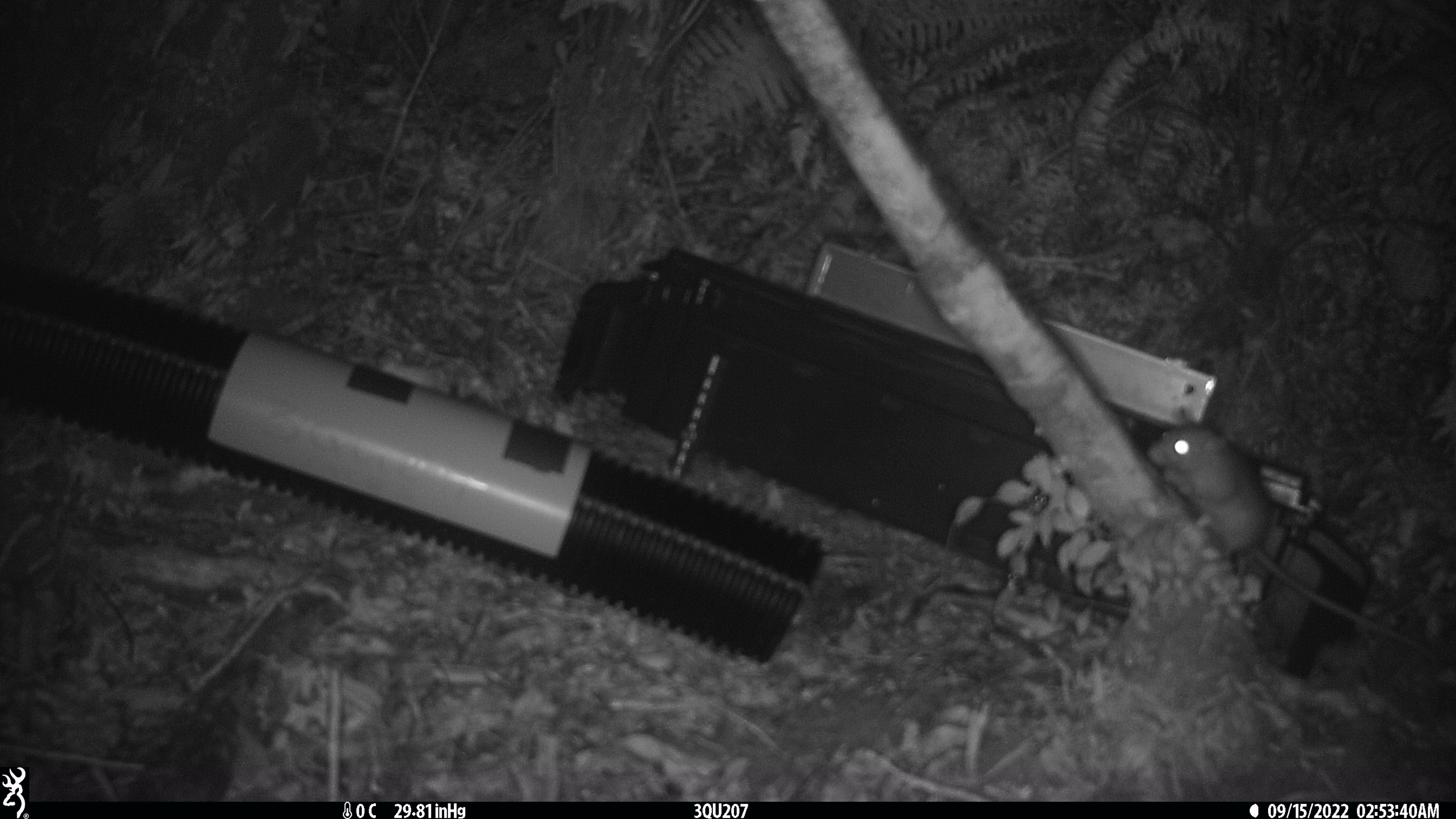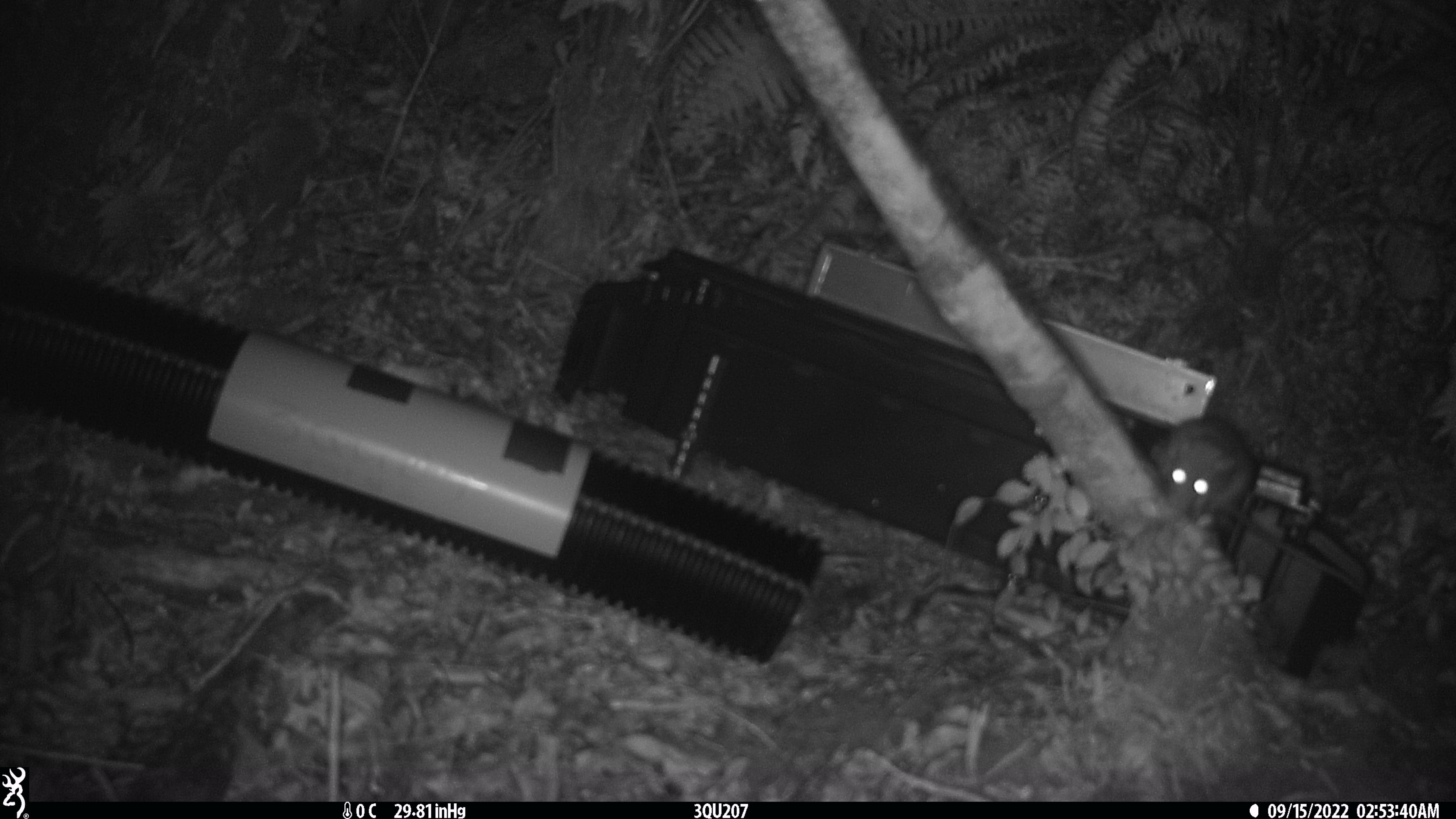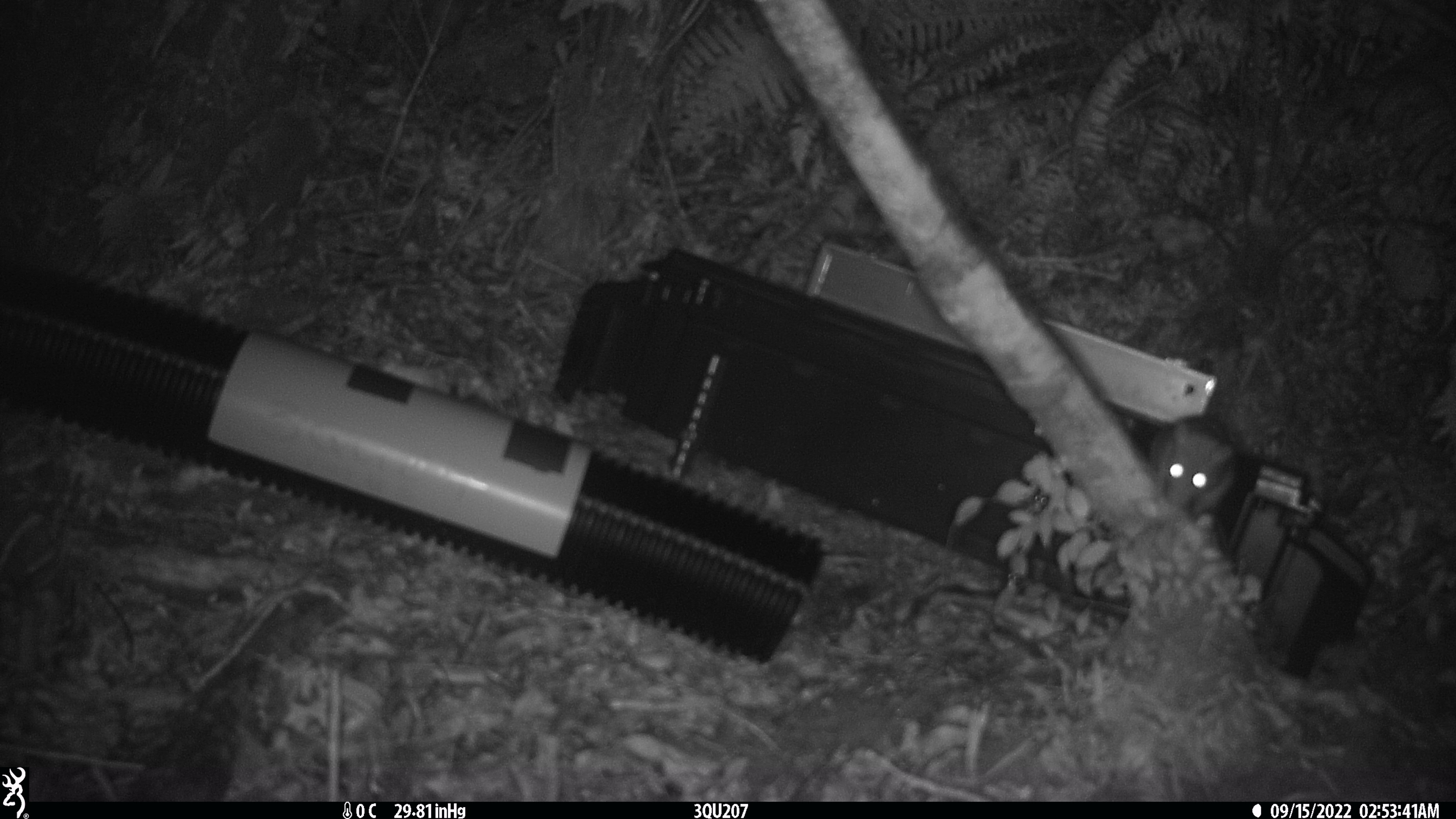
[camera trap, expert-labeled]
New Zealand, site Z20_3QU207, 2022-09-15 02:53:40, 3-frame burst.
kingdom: Animalia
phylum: Chordata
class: Mammalia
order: Rodentia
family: Muridae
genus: Rattus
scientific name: Rattus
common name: rat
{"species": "rat (Rattus)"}